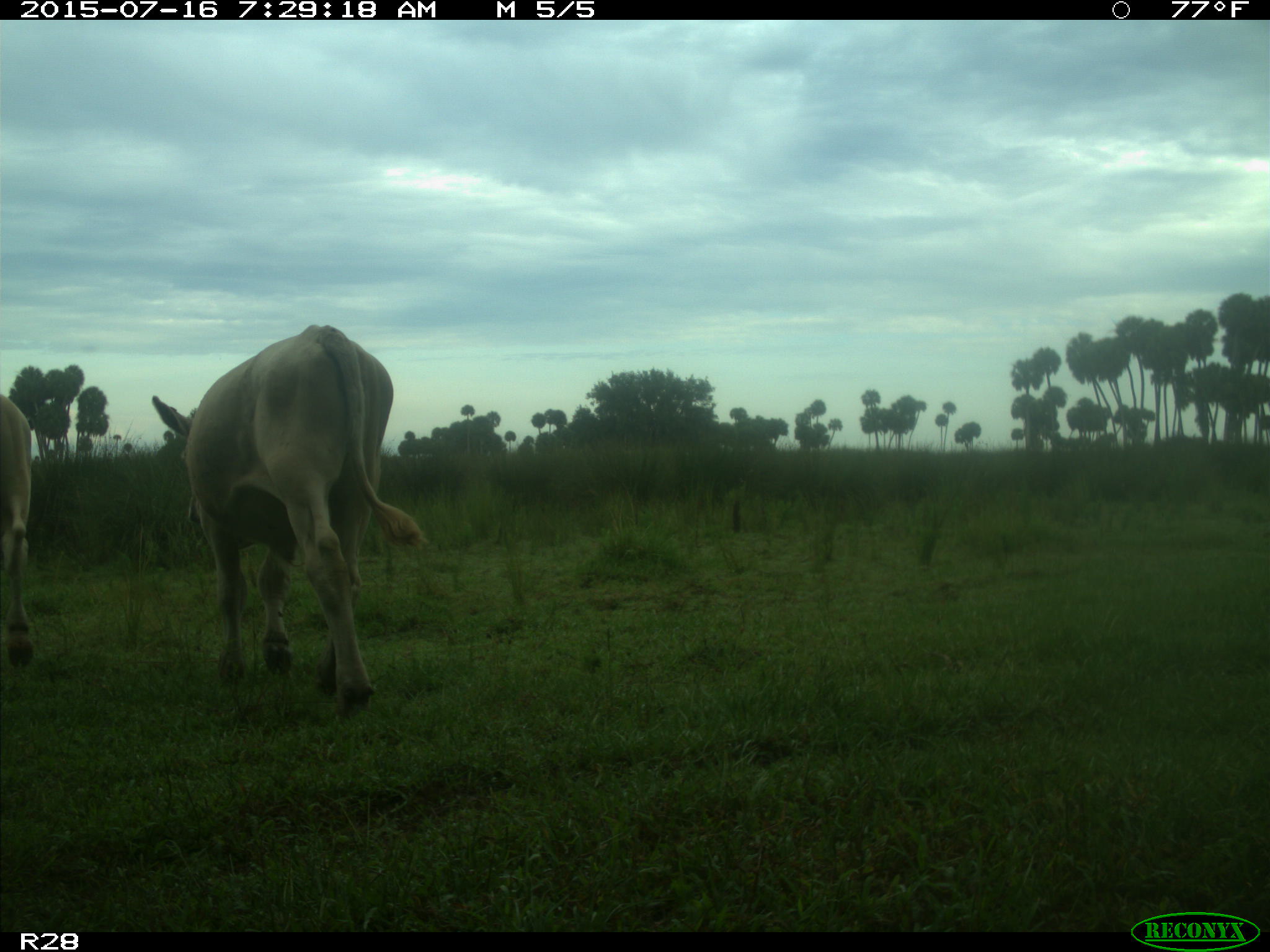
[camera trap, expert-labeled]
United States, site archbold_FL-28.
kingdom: Animalia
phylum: Chordata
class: Mammalia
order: Artiodactyla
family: Bovidae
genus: Bos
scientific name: Bos taurus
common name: domestic cow